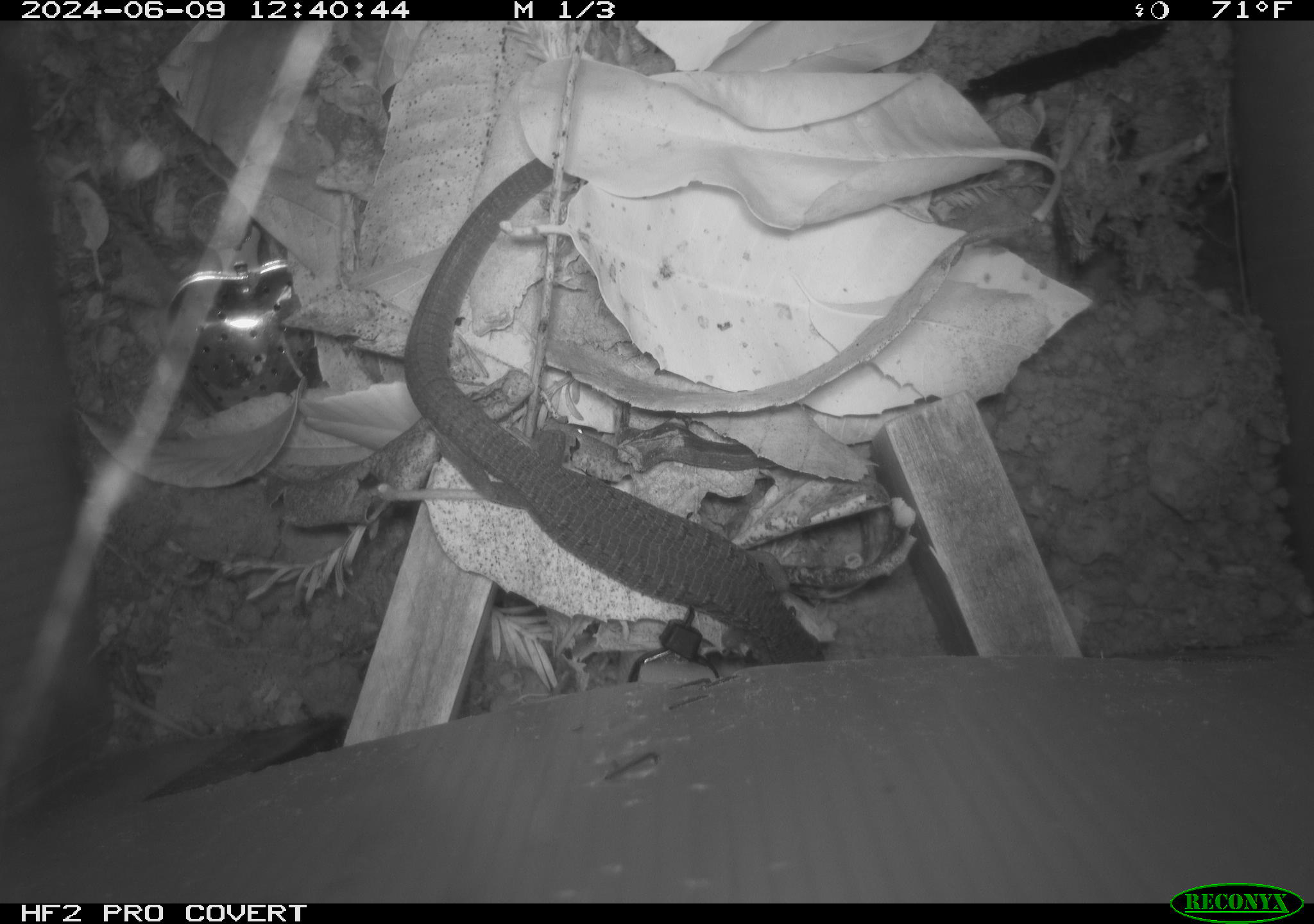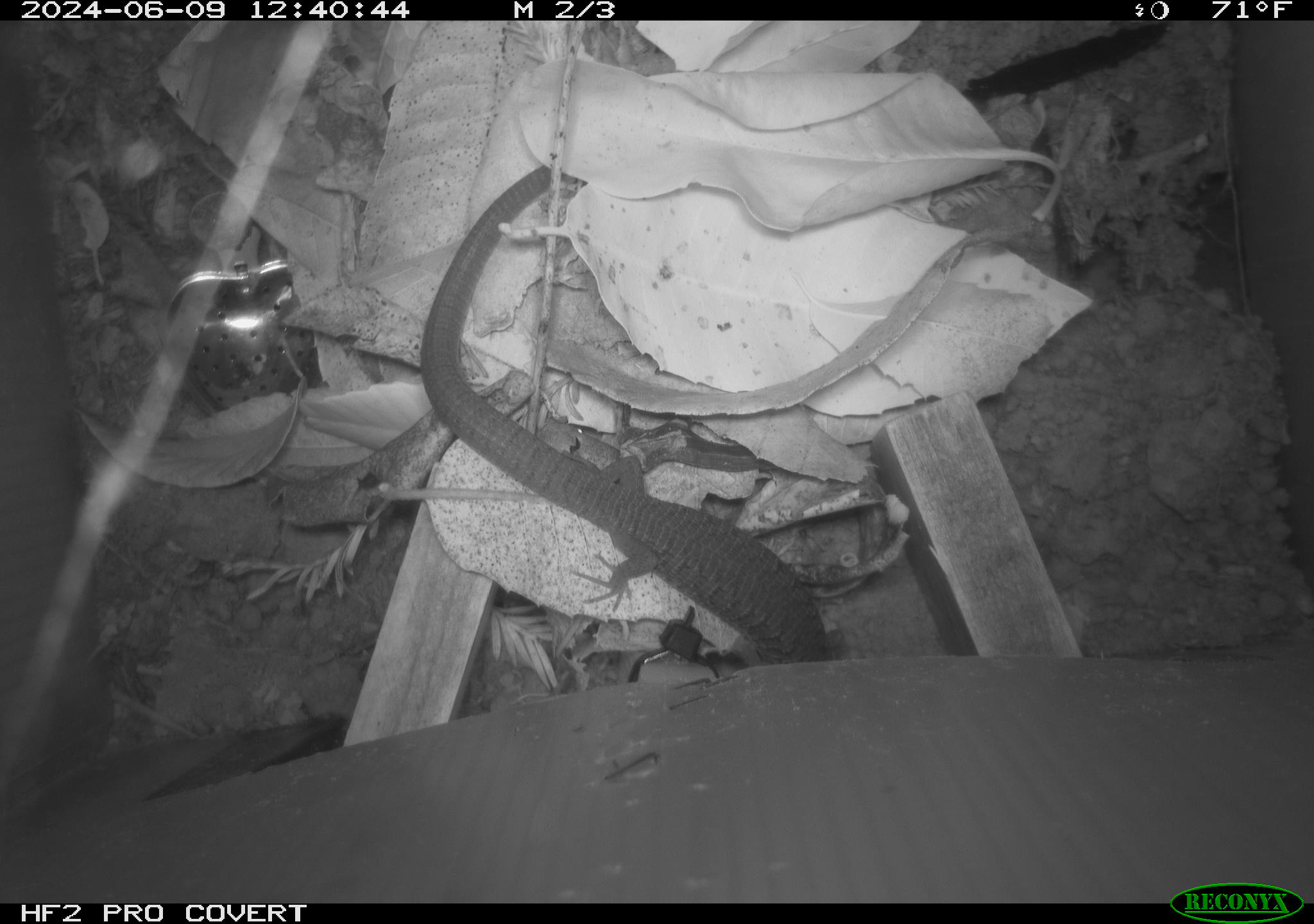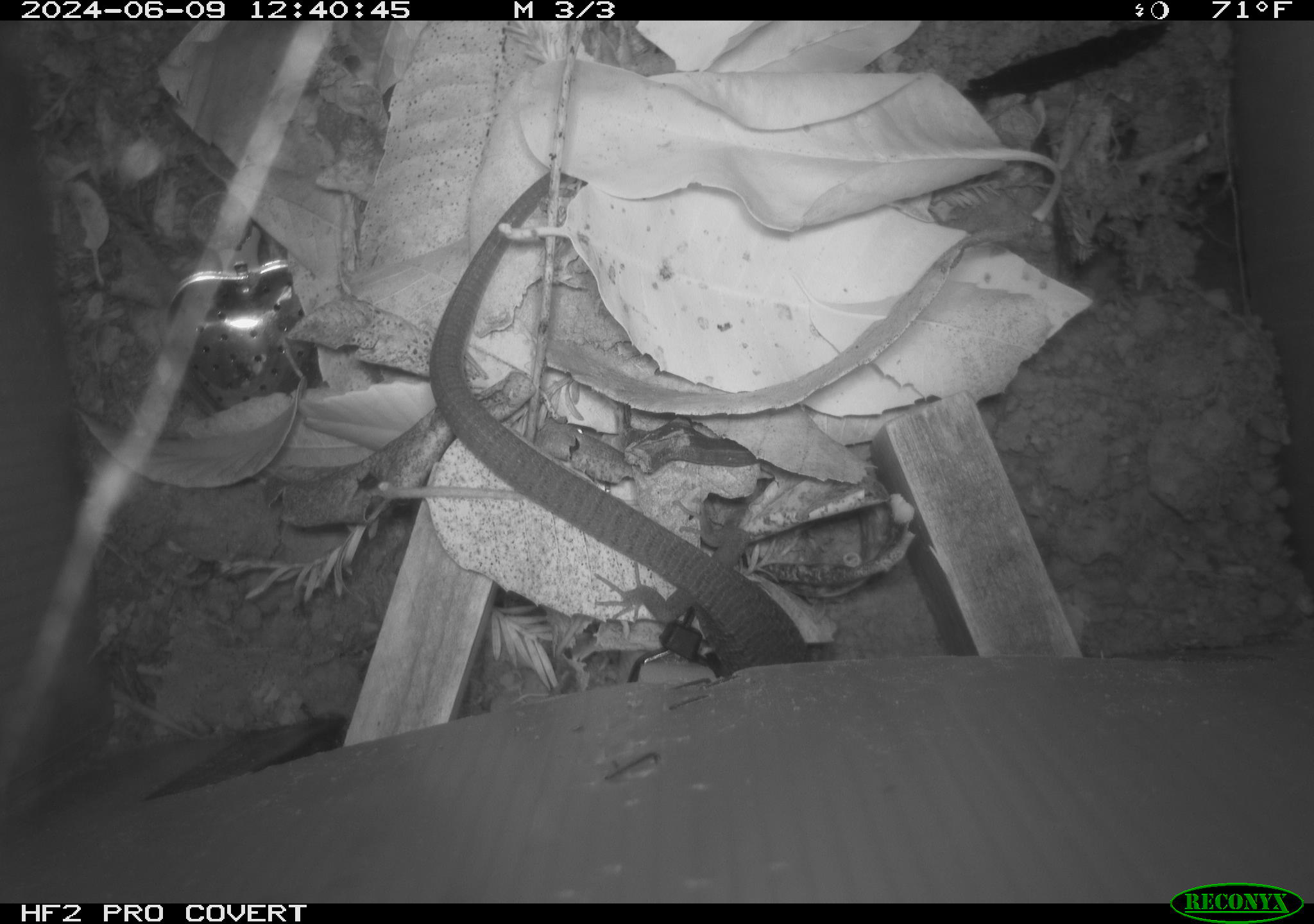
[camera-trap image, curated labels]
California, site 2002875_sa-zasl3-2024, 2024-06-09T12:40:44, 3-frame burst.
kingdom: Animalia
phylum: Chordata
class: Reptilia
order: Squamata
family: Anguidae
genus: Elgaria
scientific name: Elgaria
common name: alligator lizards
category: elgaria species